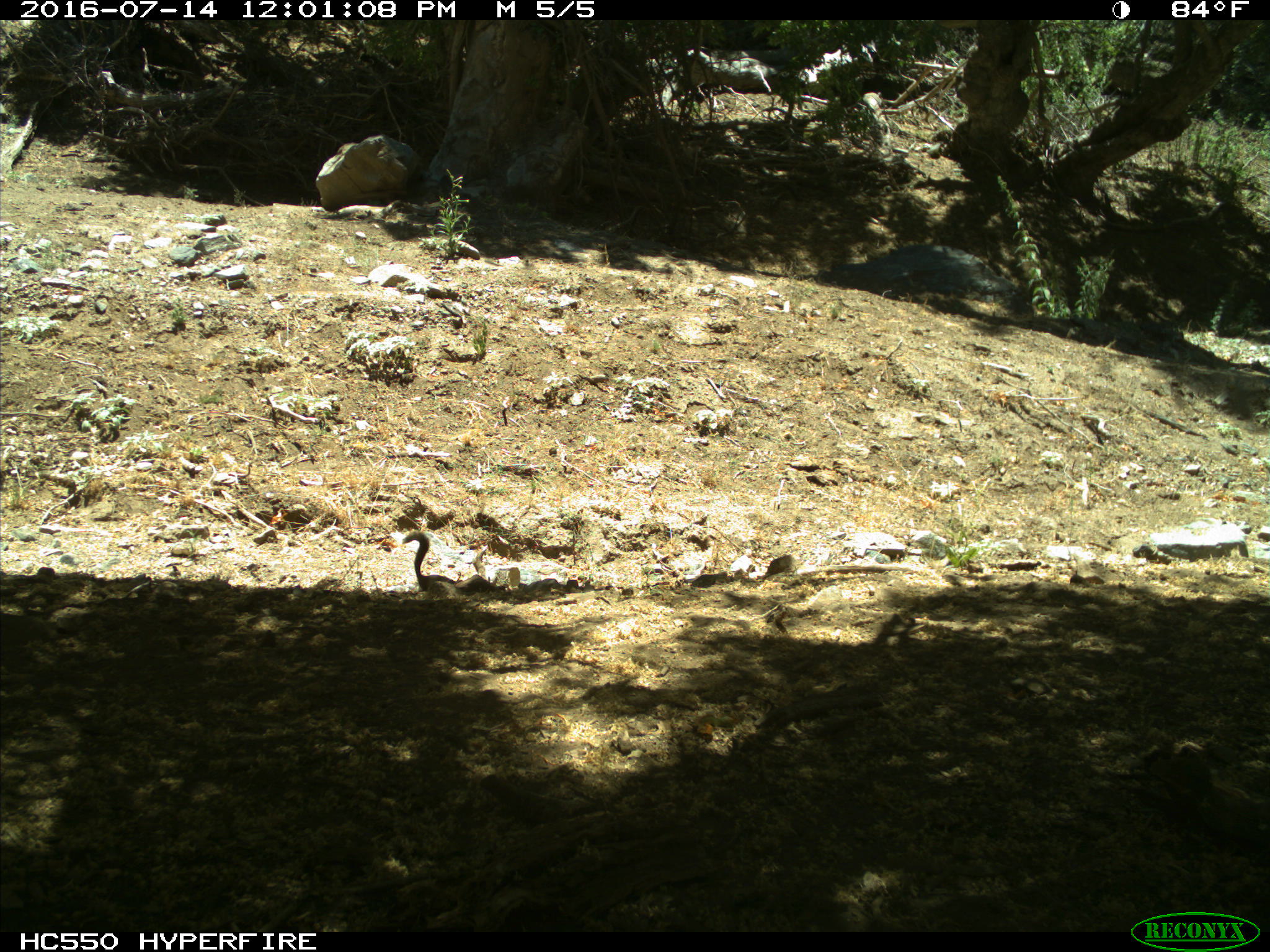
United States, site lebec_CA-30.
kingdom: Animalia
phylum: Chordata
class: Mammalia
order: Rodentia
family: Sciuridae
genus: Otospermophilus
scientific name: Otospermophilus beecheyi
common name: california ground squirrel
Otospermophilus beecheyi (california ground squirrel).